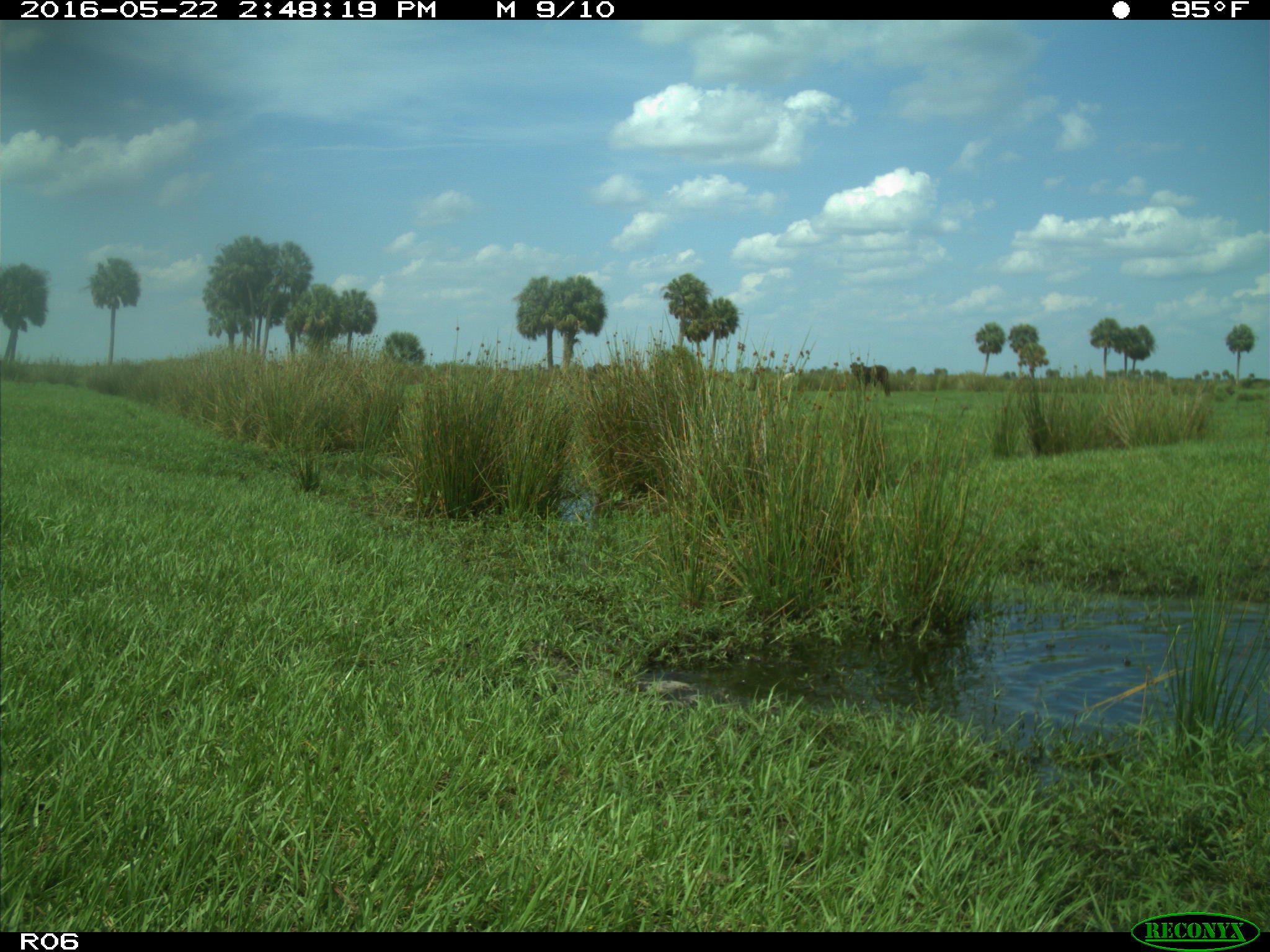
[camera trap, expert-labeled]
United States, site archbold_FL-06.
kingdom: Animalia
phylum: Chordata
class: Mammalia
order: Artiodactyla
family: Bovidae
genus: Bos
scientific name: Bos taurus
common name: domestic cow